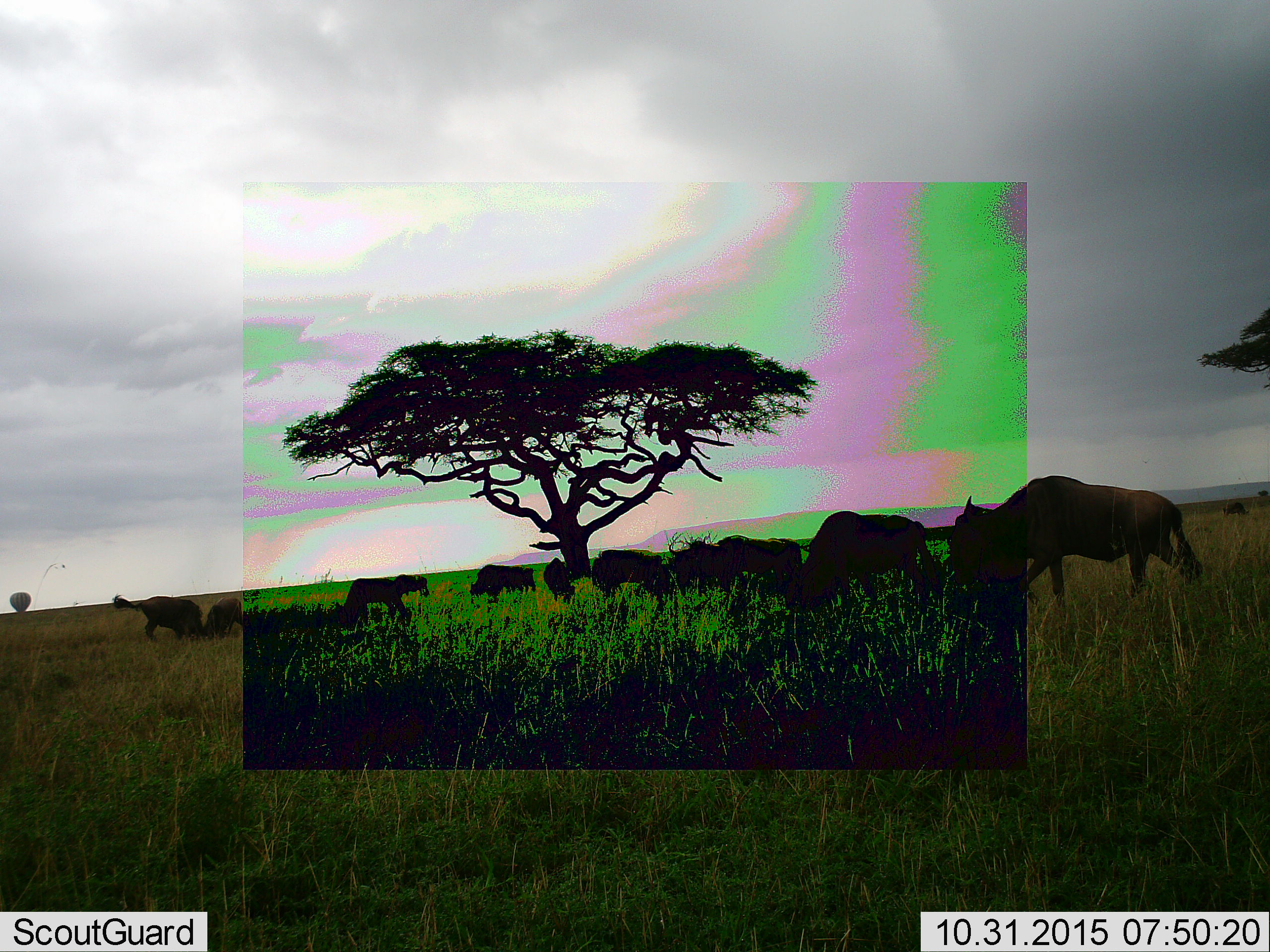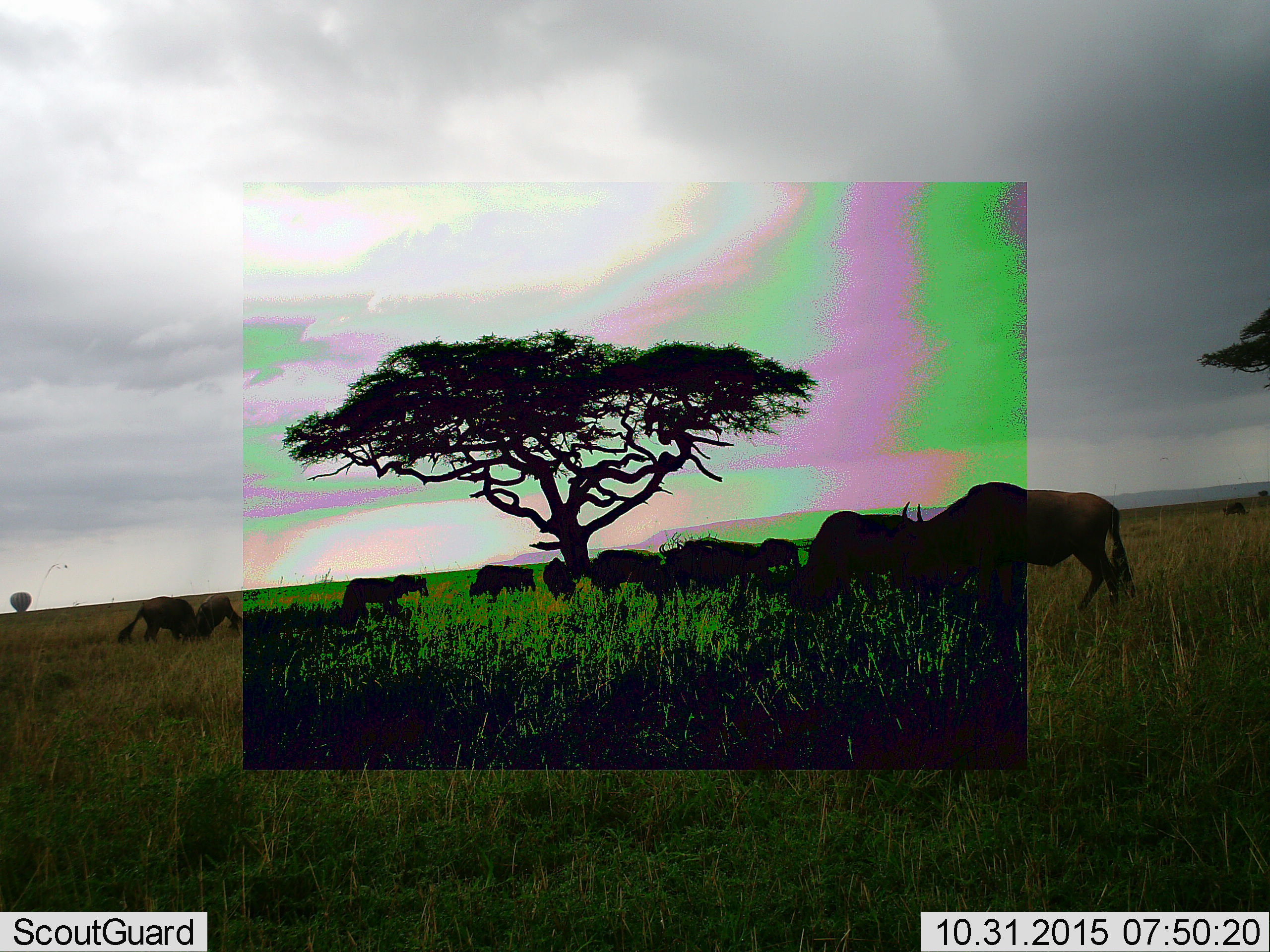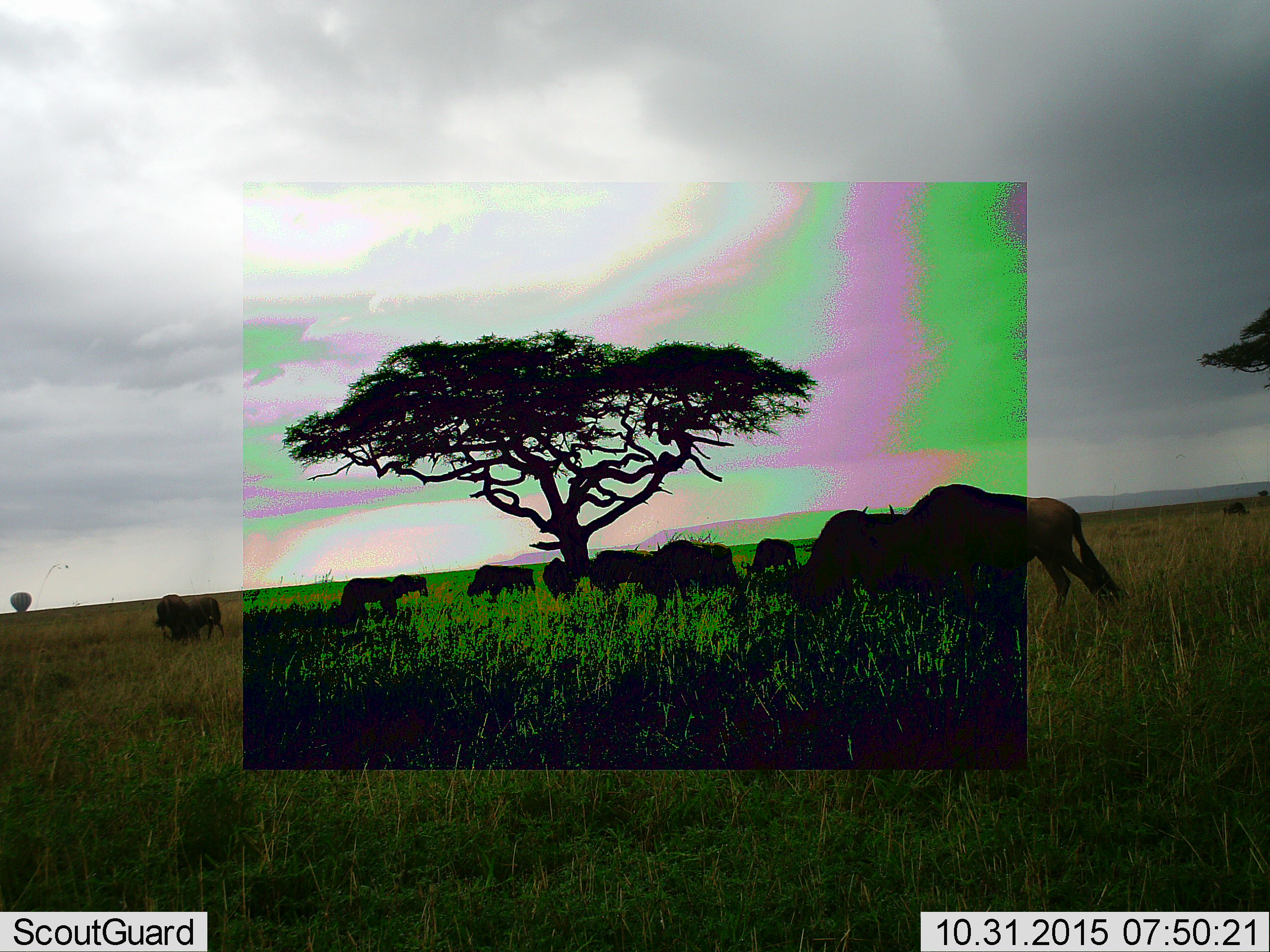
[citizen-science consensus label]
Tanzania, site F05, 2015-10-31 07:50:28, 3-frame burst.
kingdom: Animalia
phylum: Chordata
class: Mammalia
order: Artiodactyla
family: Bovidae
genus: Connochaetes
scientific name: Connochaetes taurinus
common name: blue wildebeest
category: wildebeest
Wildebeest (blue wildebeest) (Connochaetes taurinus), count 11-50. Behavior (volunteer vote fractions): standing 50%, resting 0%, moving 64%, interacting 50%. Young present (vote fraction): 7%. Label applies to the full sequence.